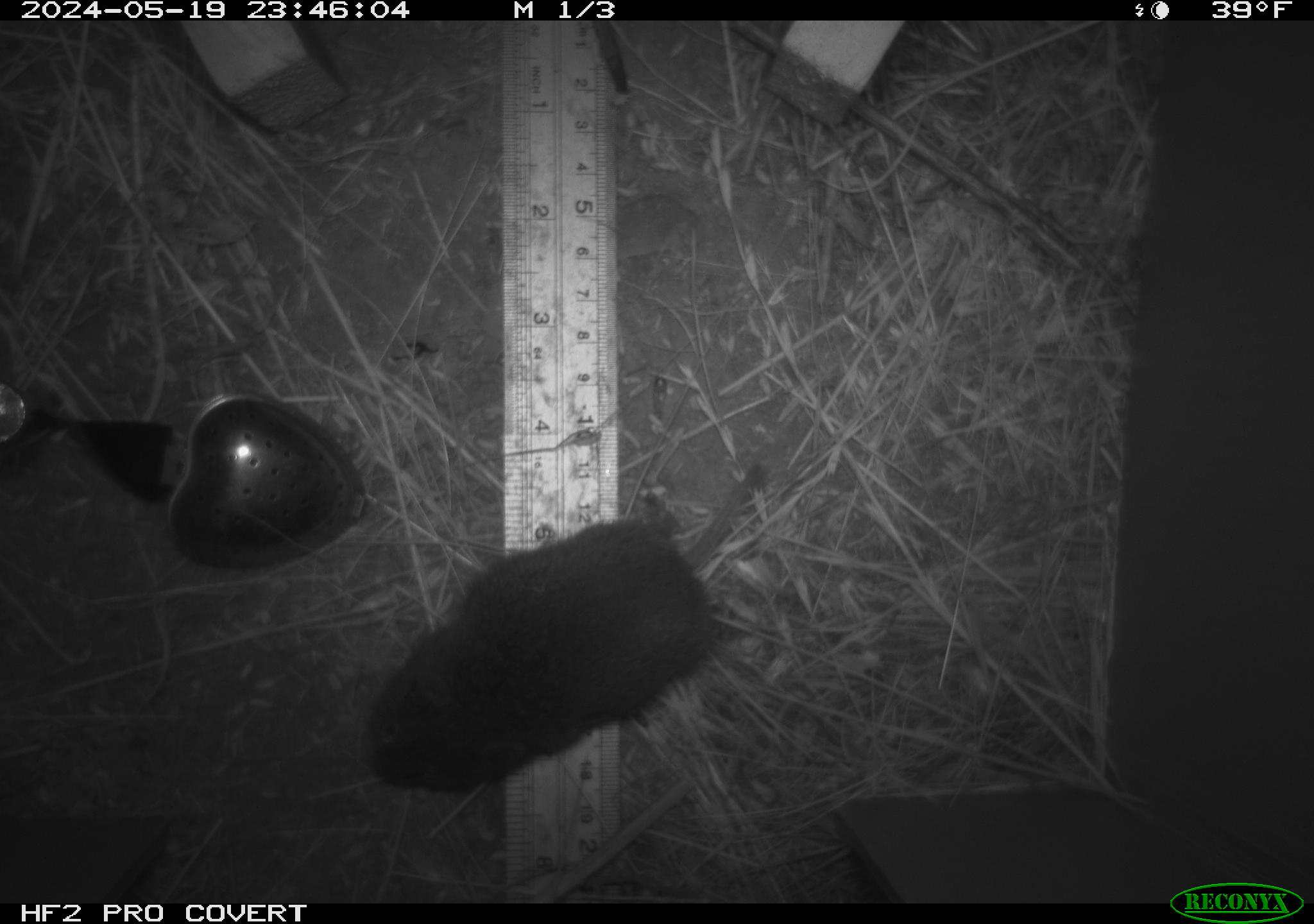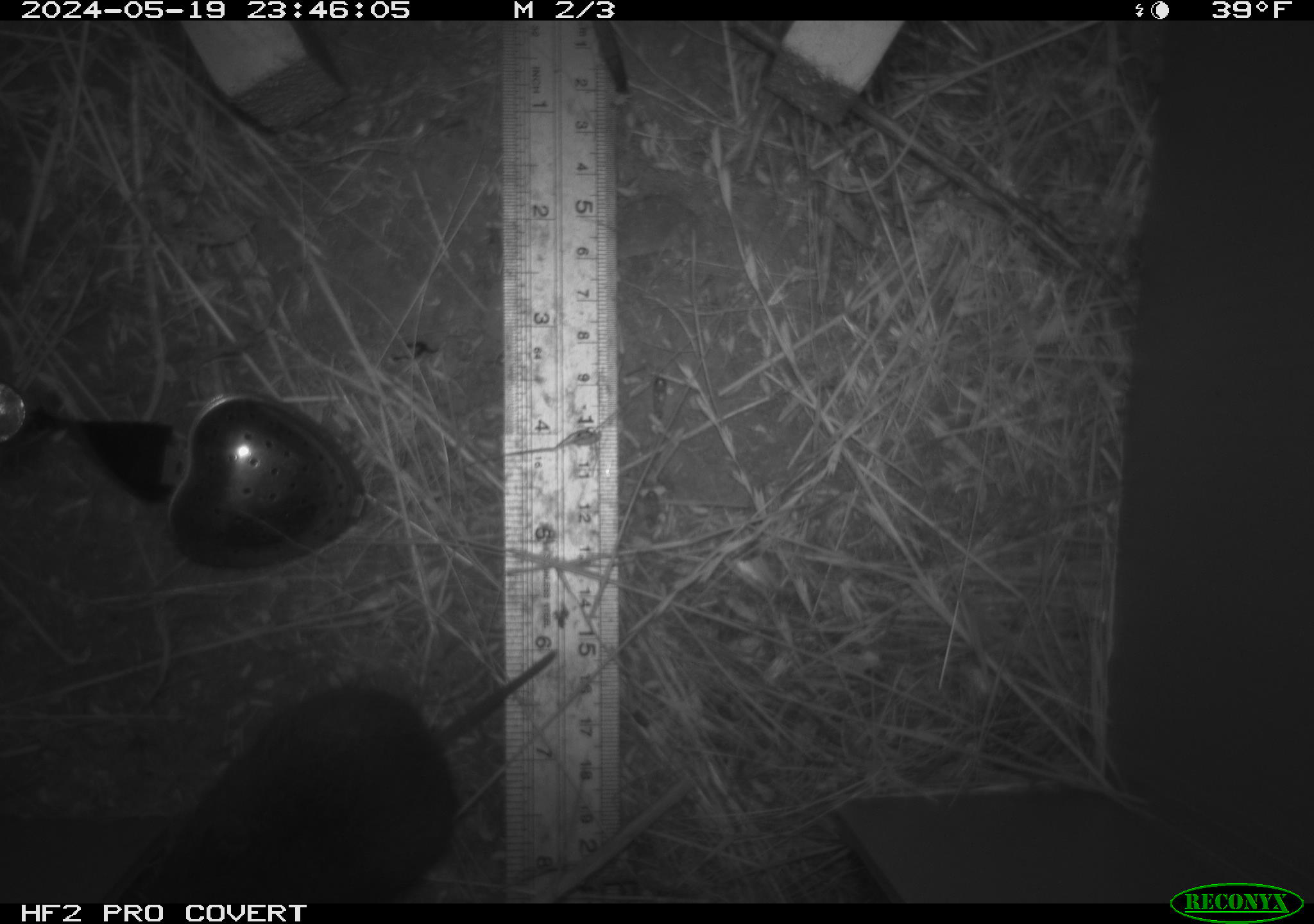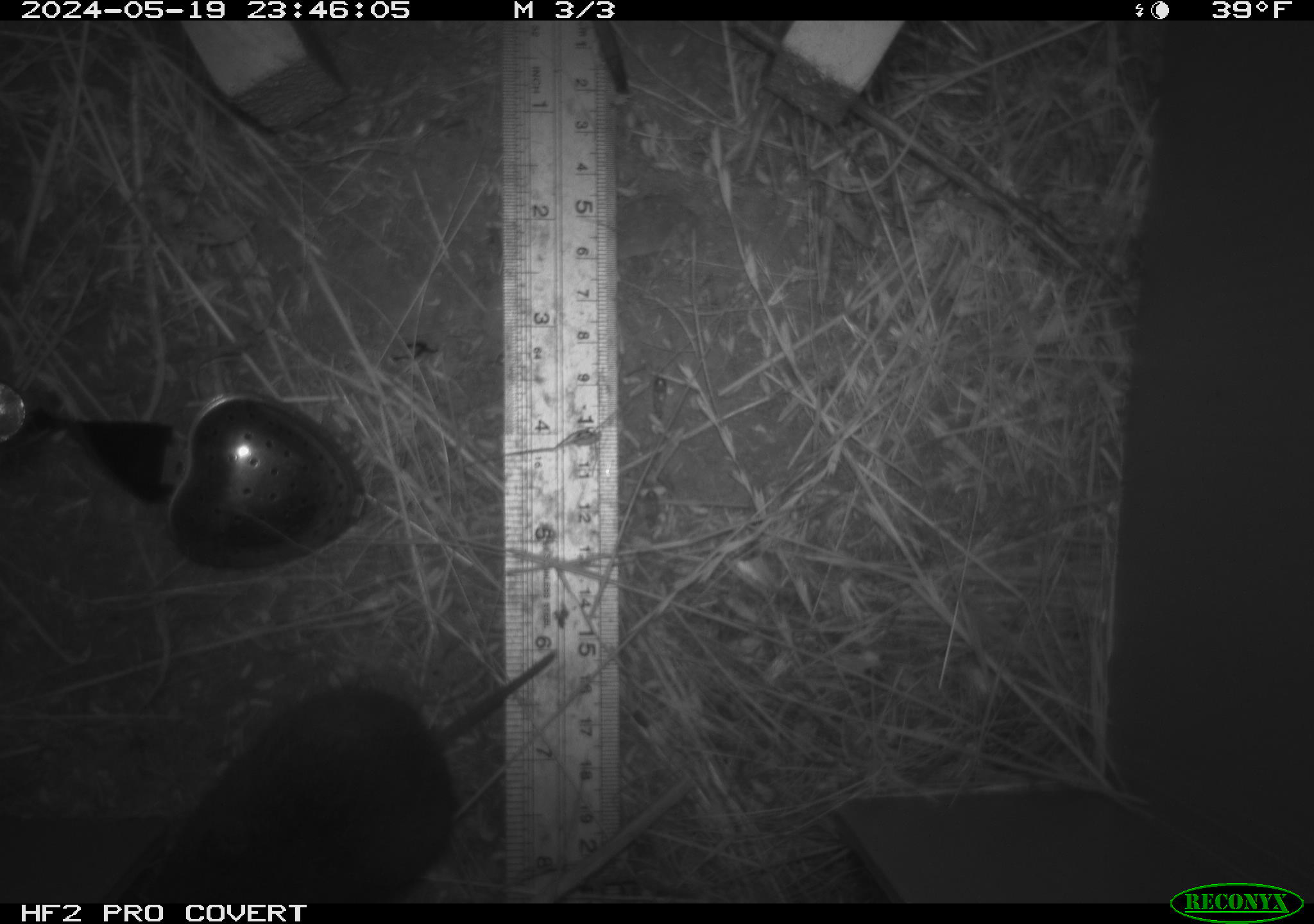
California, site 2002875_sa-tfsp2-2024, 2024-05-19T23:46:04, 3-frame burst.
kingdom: Animalia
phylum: Chordata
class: Mammalia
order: Rodentia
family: Cricetidae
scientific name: Arvicolinae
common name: voles, lemmings, and muskrats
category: arvicolinae subfamily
Arvicolinae subfamily (voles, lemmings, and muskrats) (Arvicolinae).